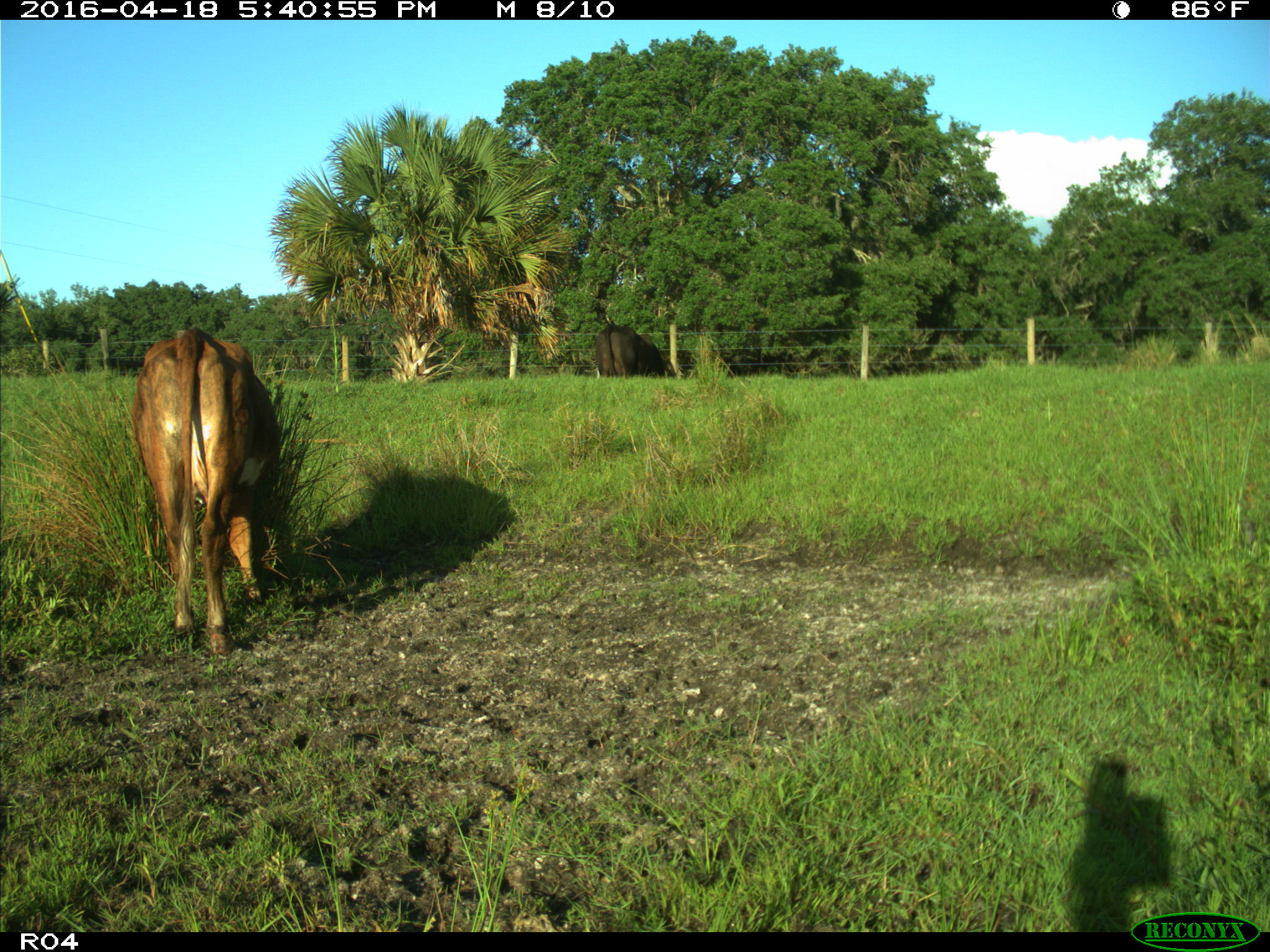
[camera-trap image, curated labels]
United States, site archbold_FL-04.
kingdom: Animalia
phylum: Chordata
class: Mammalia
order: Artiodactyla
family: Bovidae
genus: Bos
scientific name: Bos taurus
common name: domestic cow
Bos taurus (domestic cow).